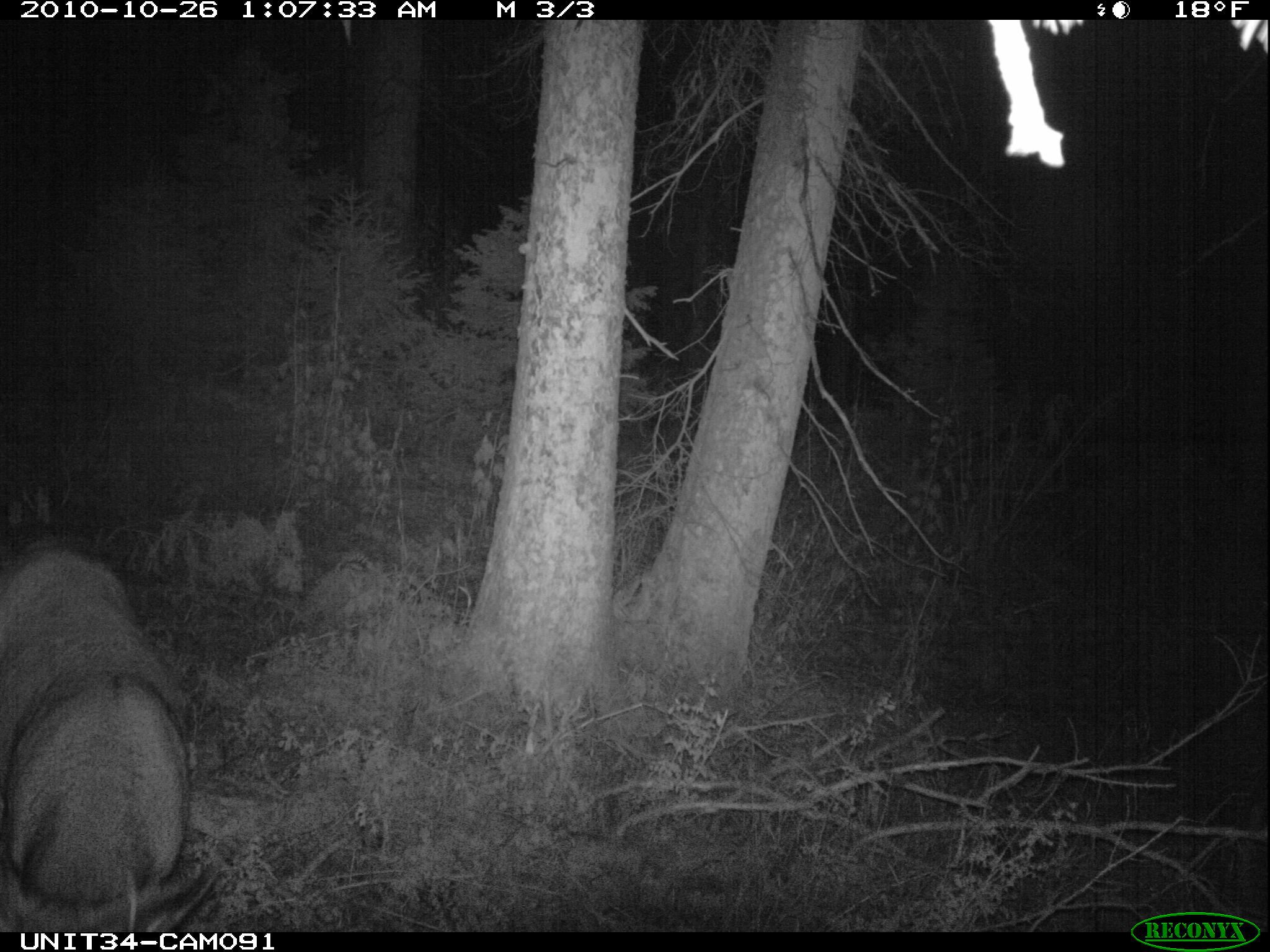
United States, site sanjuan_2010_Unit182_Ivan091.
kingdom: Animalia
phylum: Chordata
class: Mammalia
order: Artiodactyla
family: Cervidae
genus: Odocoileus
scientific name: Odocoileus hemionus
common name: mule deer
Odocoileus hemionus (mule deer).